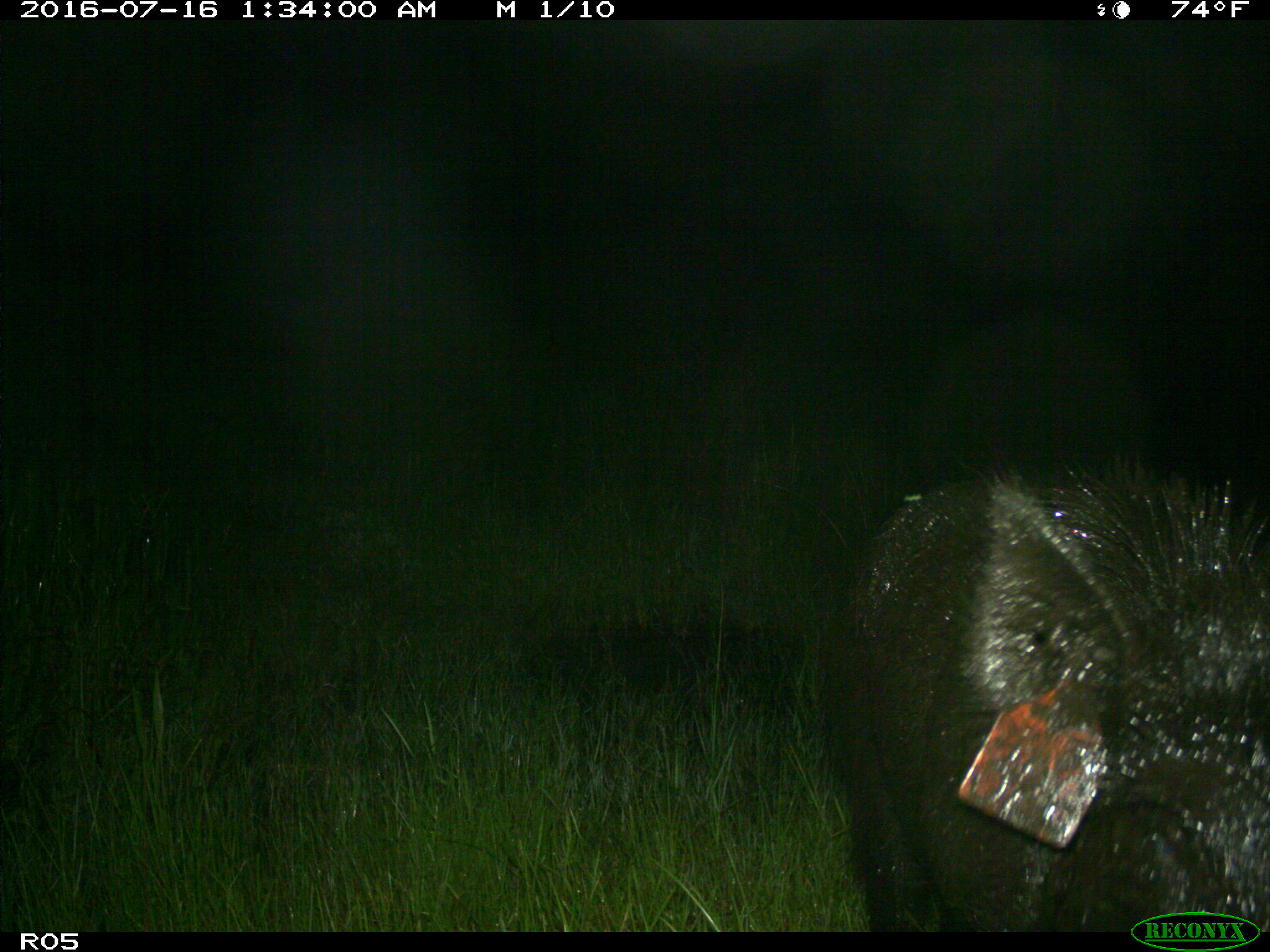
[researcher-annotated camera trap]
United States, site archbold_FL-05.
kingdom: Animalia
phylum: Chordata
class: Mammalia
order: Artiodactyla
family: Suidae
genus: Sus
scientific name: Sus scrofa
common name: wild boar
Sus scrofa (wild boar).